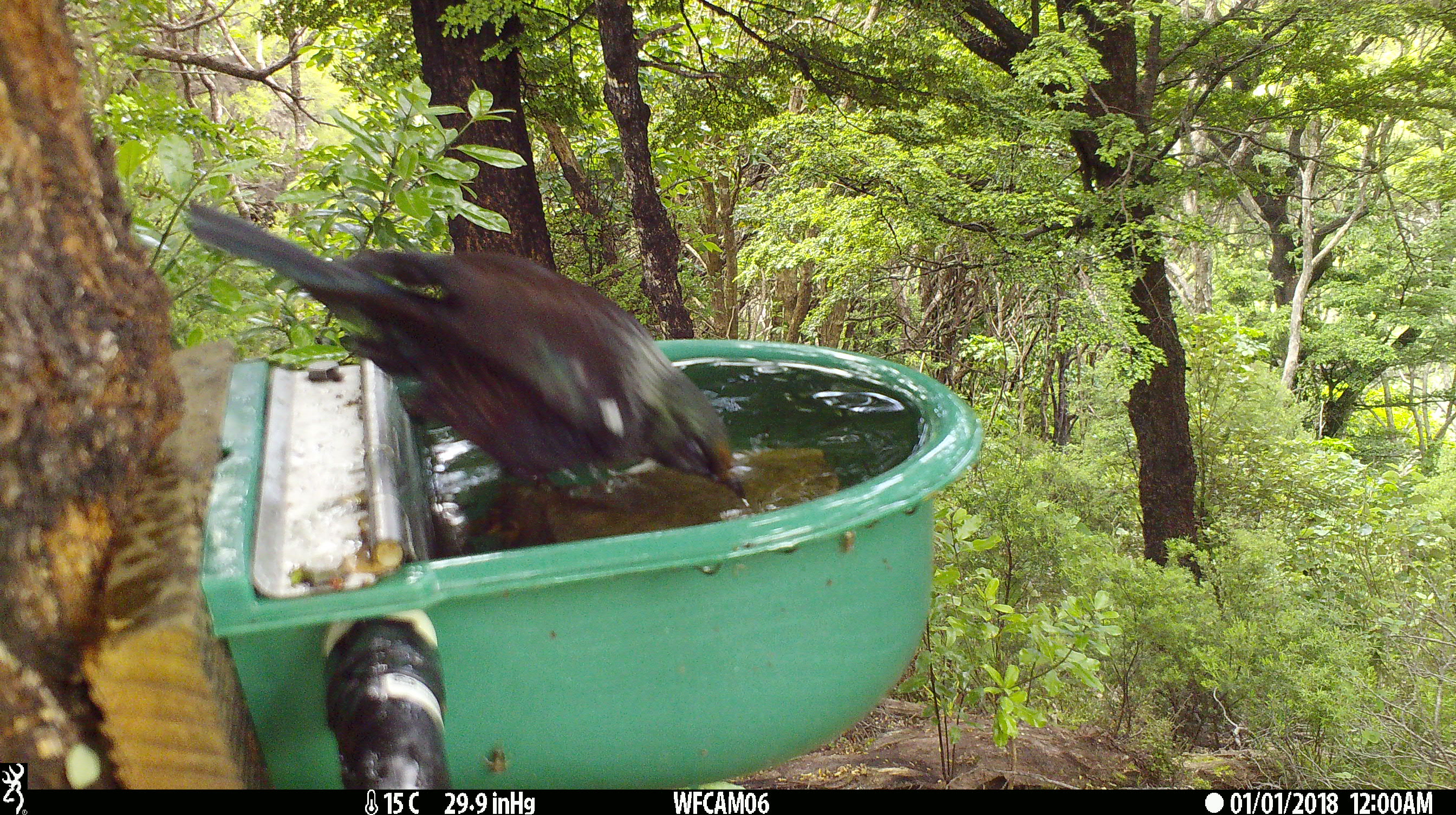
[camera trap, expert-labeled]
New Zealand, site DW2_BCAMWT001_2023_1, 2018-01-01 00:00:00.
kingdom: Animalia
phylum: Chordata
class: Aves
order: Passeriformes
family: Meliphagidae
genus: Prosthemadera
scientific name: Prosthemadera novaeseelandiae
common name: tui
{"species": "tui (Prosthemadera novaeseelandiae)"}